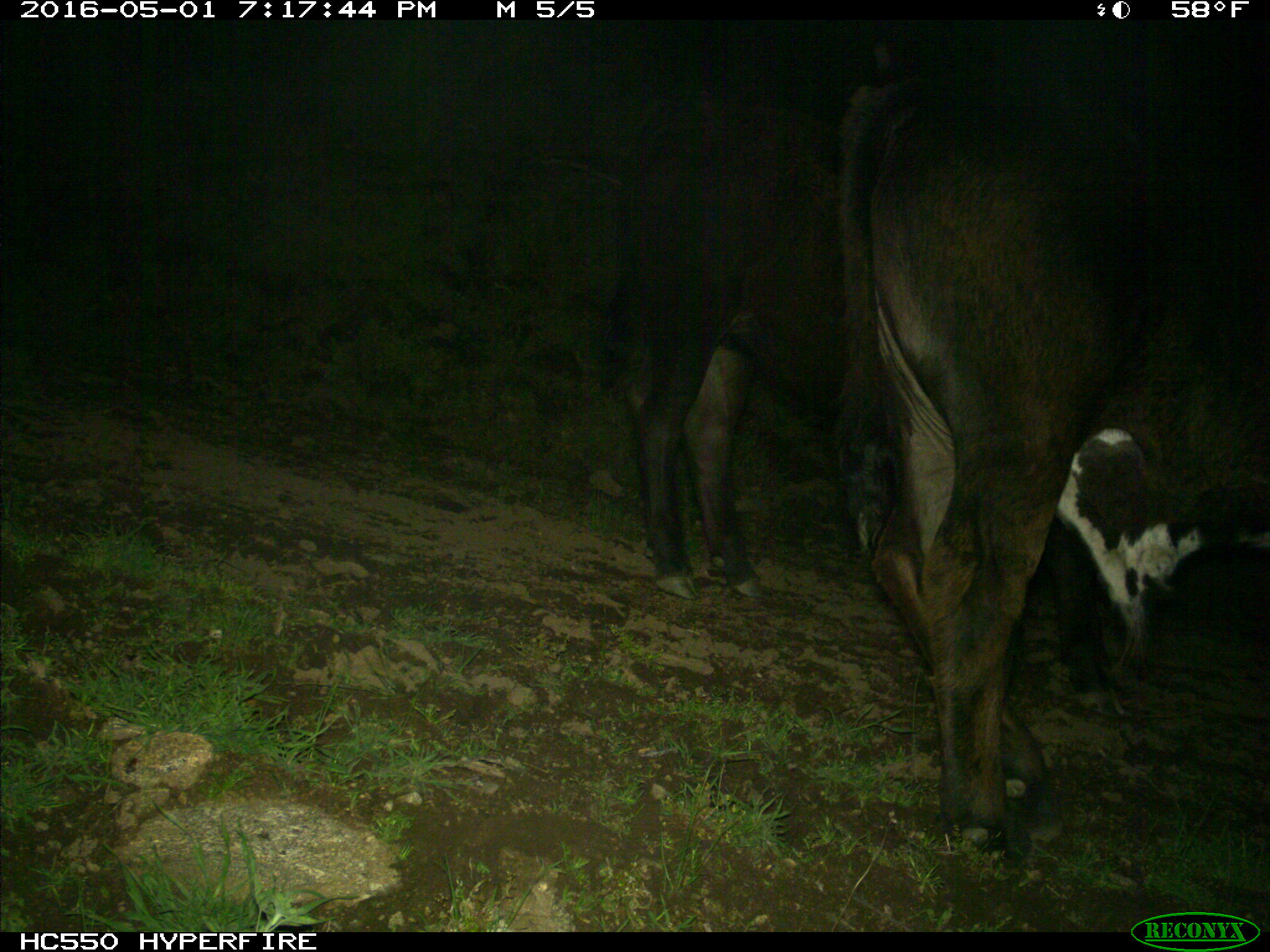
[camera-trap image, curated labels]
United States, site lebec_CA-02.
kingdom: Animalia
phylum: Chordata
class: Mammalia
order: Artiodactyla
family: Bovidae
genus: Bos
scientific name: Bos taurus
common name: domestic cow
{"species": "Bos taurus (domestic cow)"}